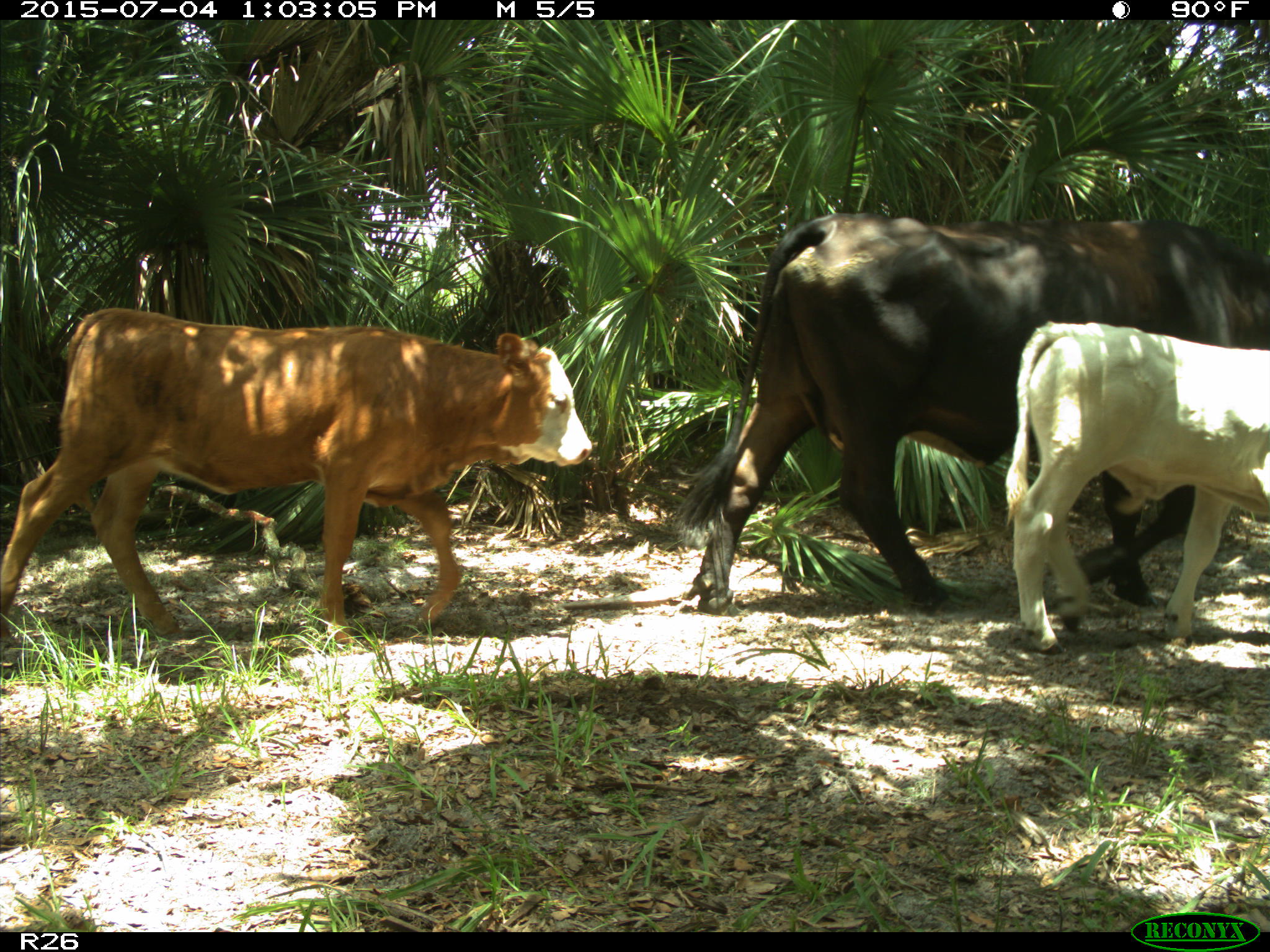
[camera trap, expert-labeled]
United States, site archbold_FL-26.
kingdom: Animalia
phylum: Chordata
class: Mammalia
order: Artiodactyla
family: Bovidae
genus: Bos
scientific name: Bos taurus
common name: domestic cow